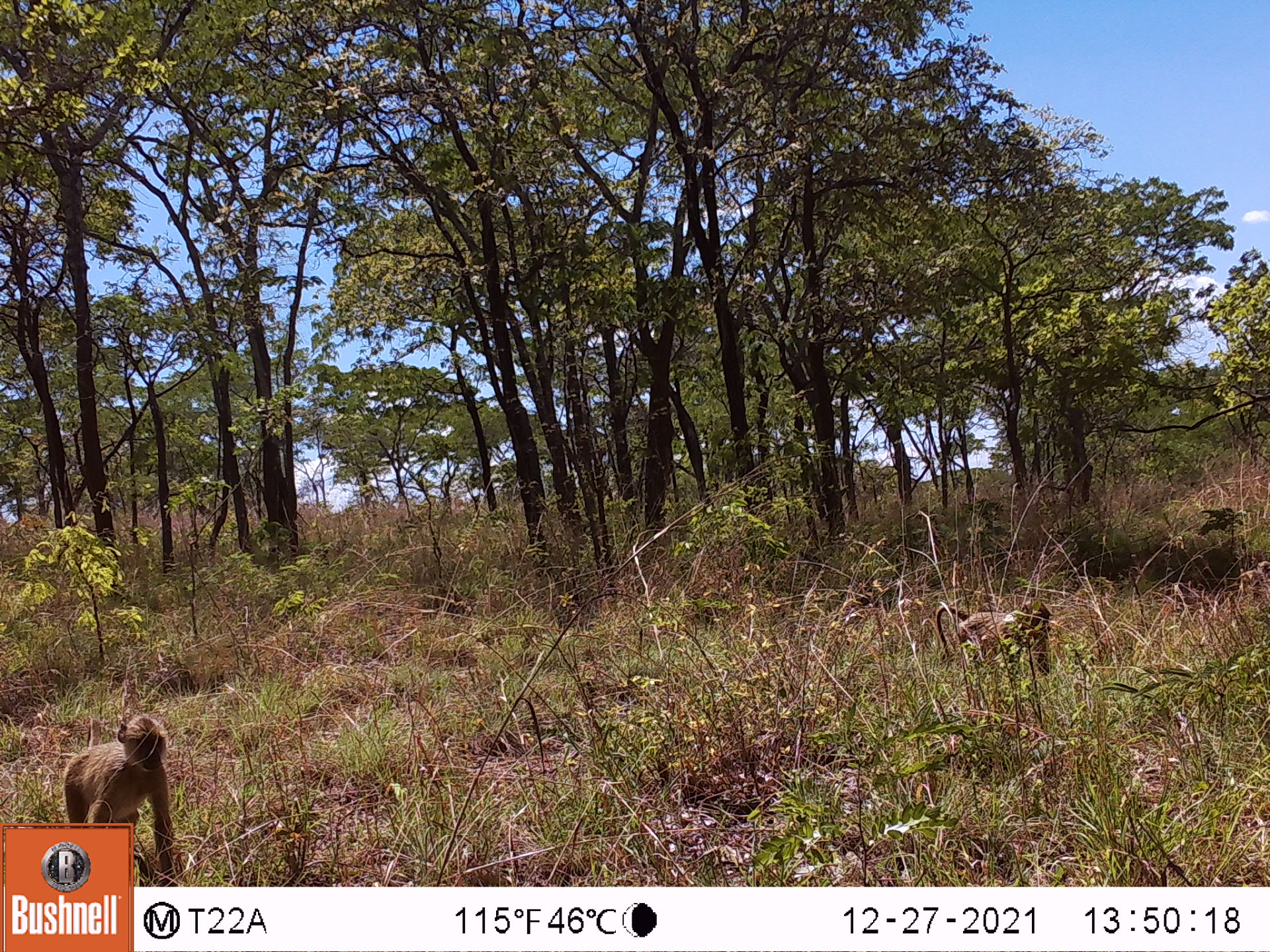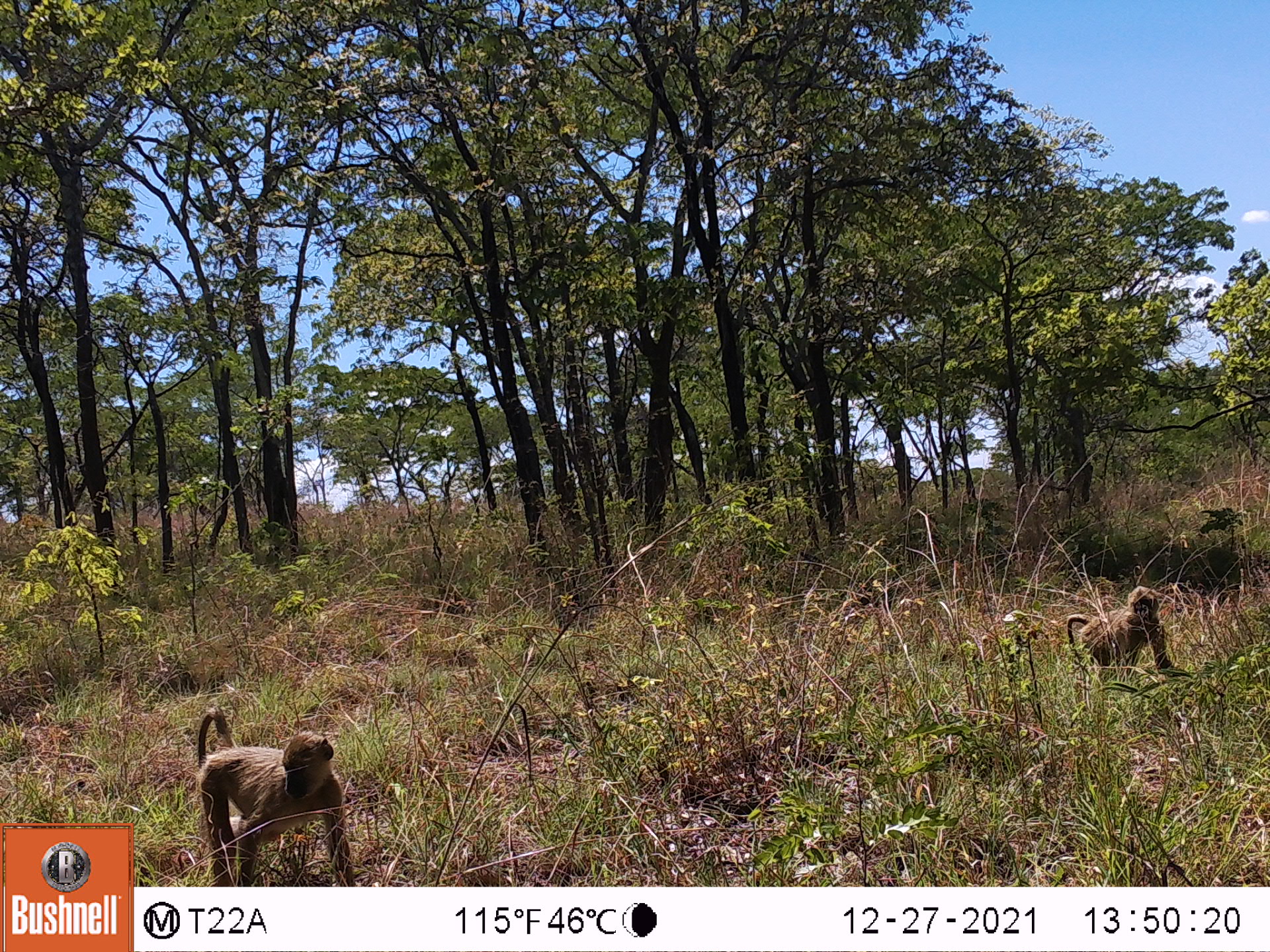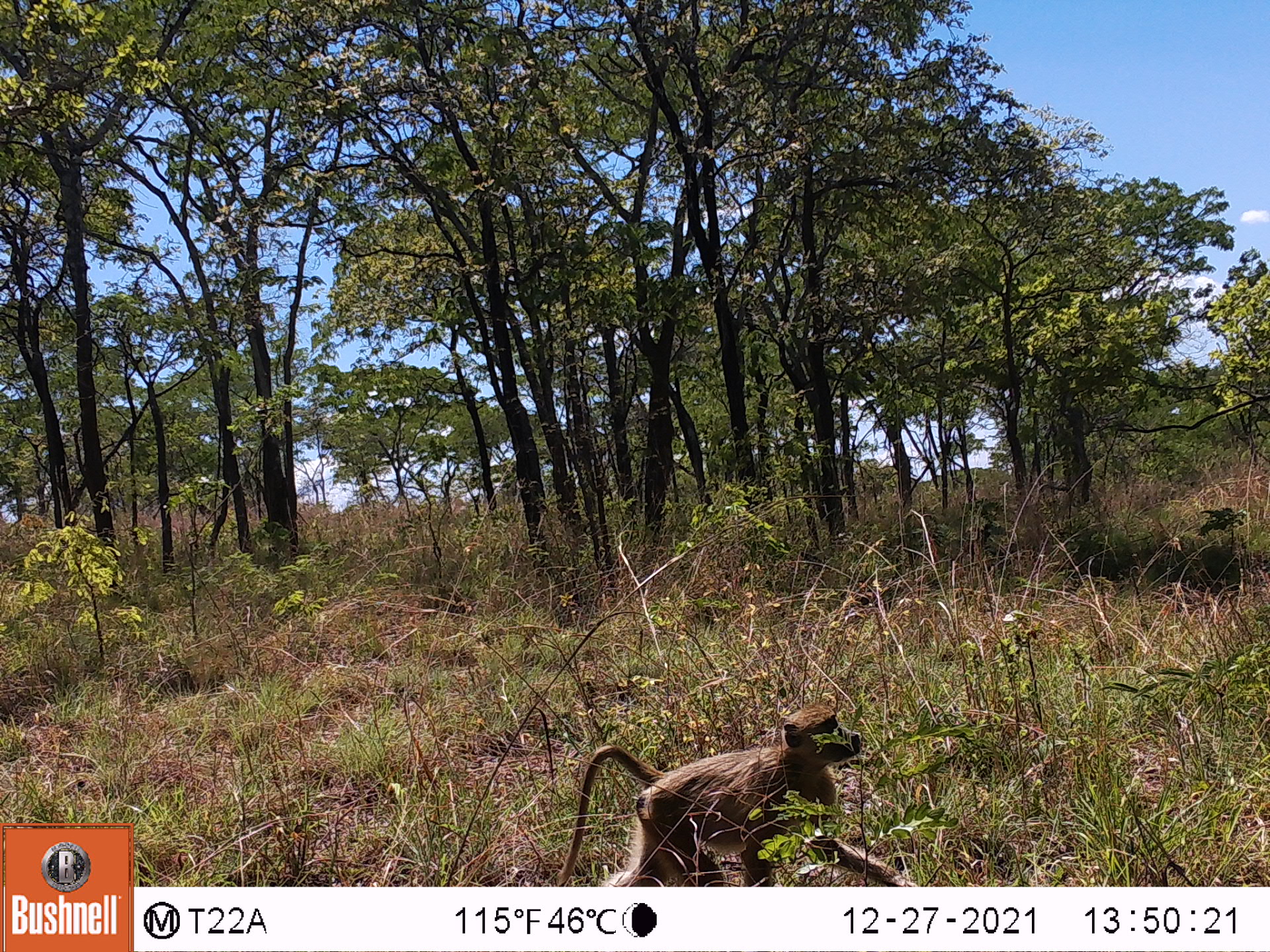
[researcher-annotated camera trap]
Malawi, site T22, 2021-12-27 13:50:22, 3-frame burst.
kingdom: Animalia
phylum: Chordata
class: Mammalia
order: Primates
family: Cercopithecidae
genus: Papio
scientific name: Papio cynocephalus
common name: yellow baboon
Yellow baboon (Papio cynocephalus), count 2.